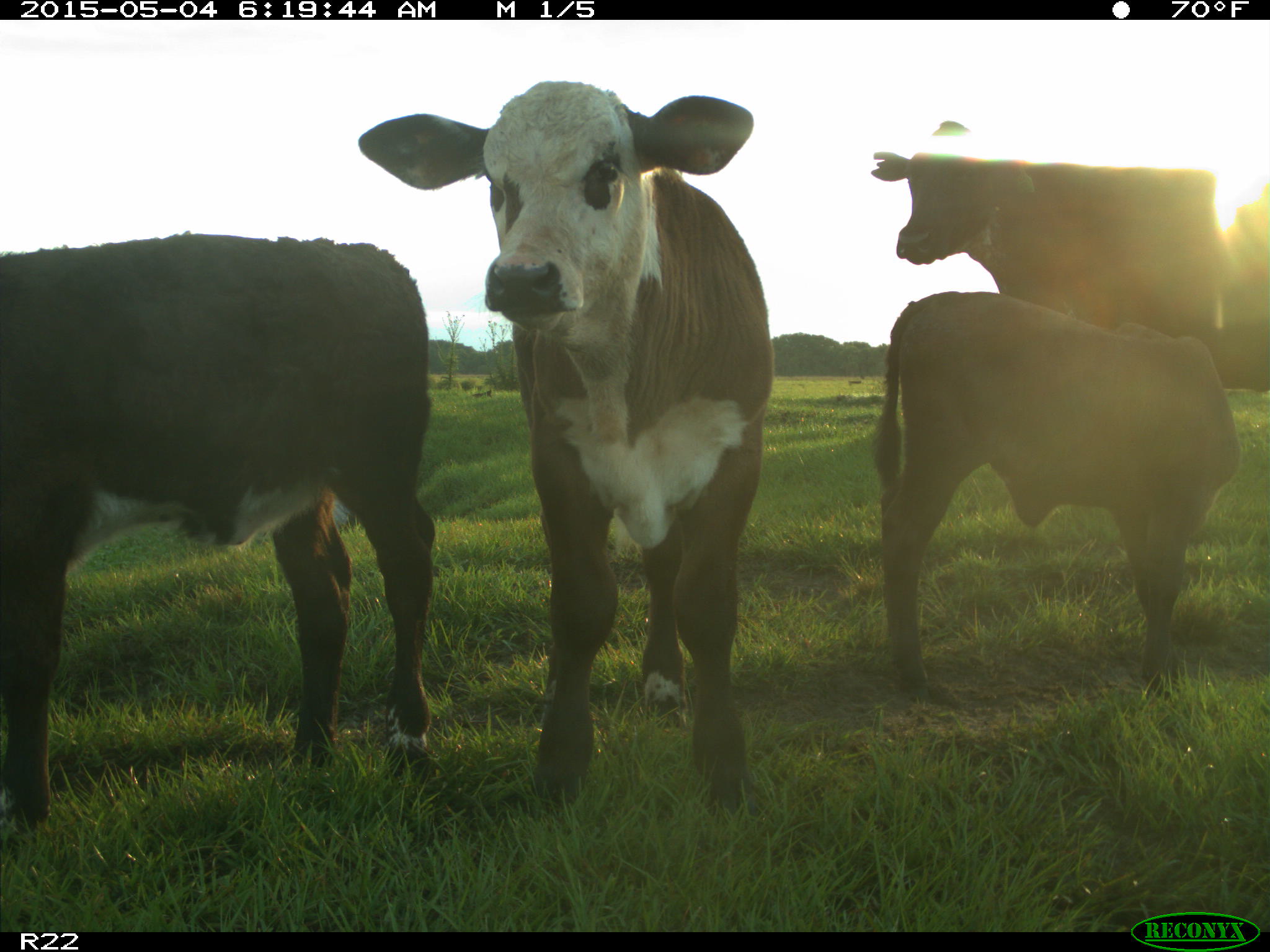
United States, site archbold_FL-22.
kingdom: Animalia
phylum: Chordata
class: Mammalia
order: Artiodactyla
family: Bovidae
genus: Bos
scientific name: Bos taurus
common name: domestic cow